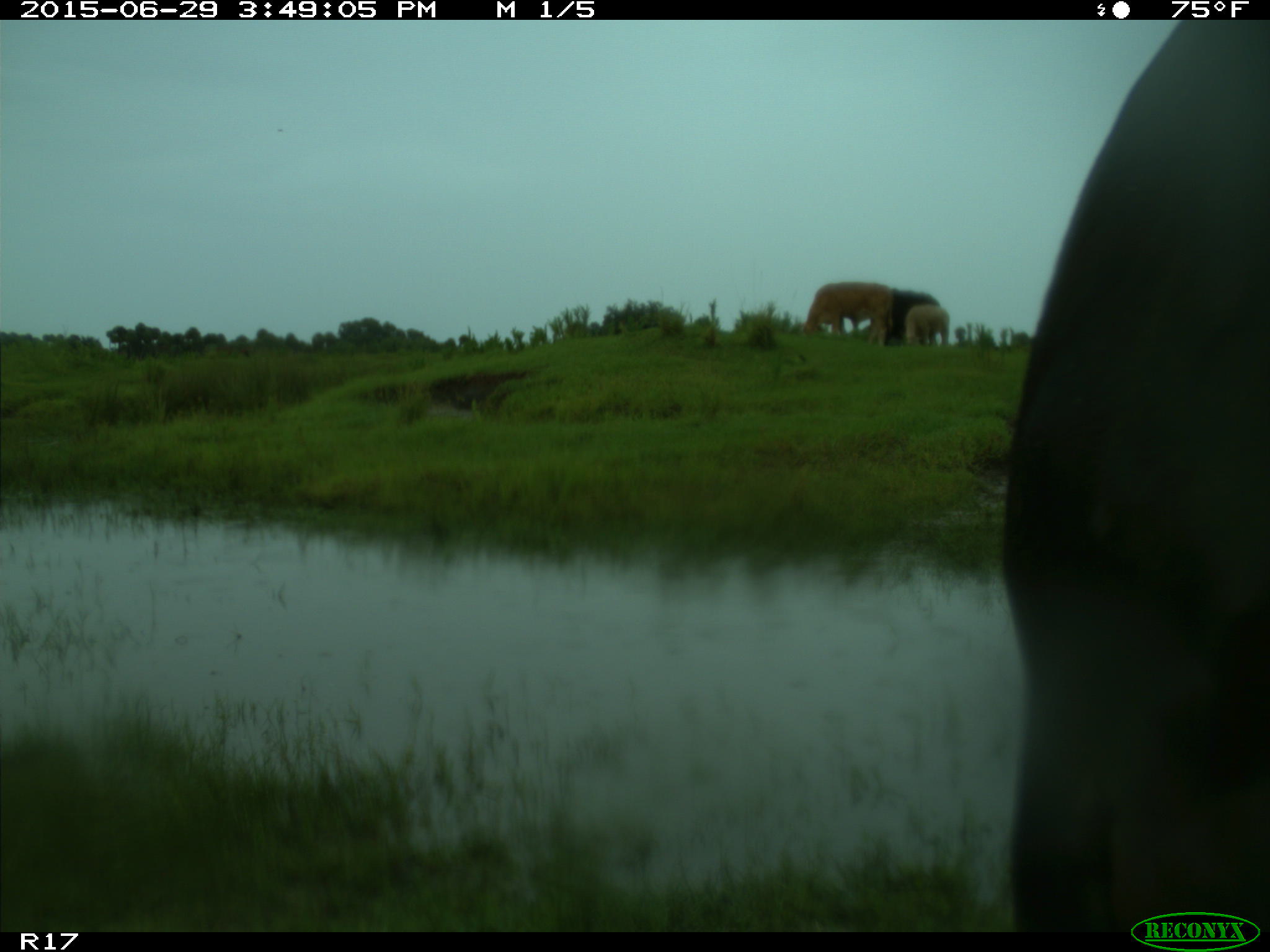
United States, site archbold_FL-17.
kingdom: Animalia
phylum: Chordata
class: Mammalia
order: Artiodactyla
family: Bovidae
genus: Bos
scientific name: Bos taurus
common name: domestic cow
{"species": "Bos taurus (domestic cow)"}